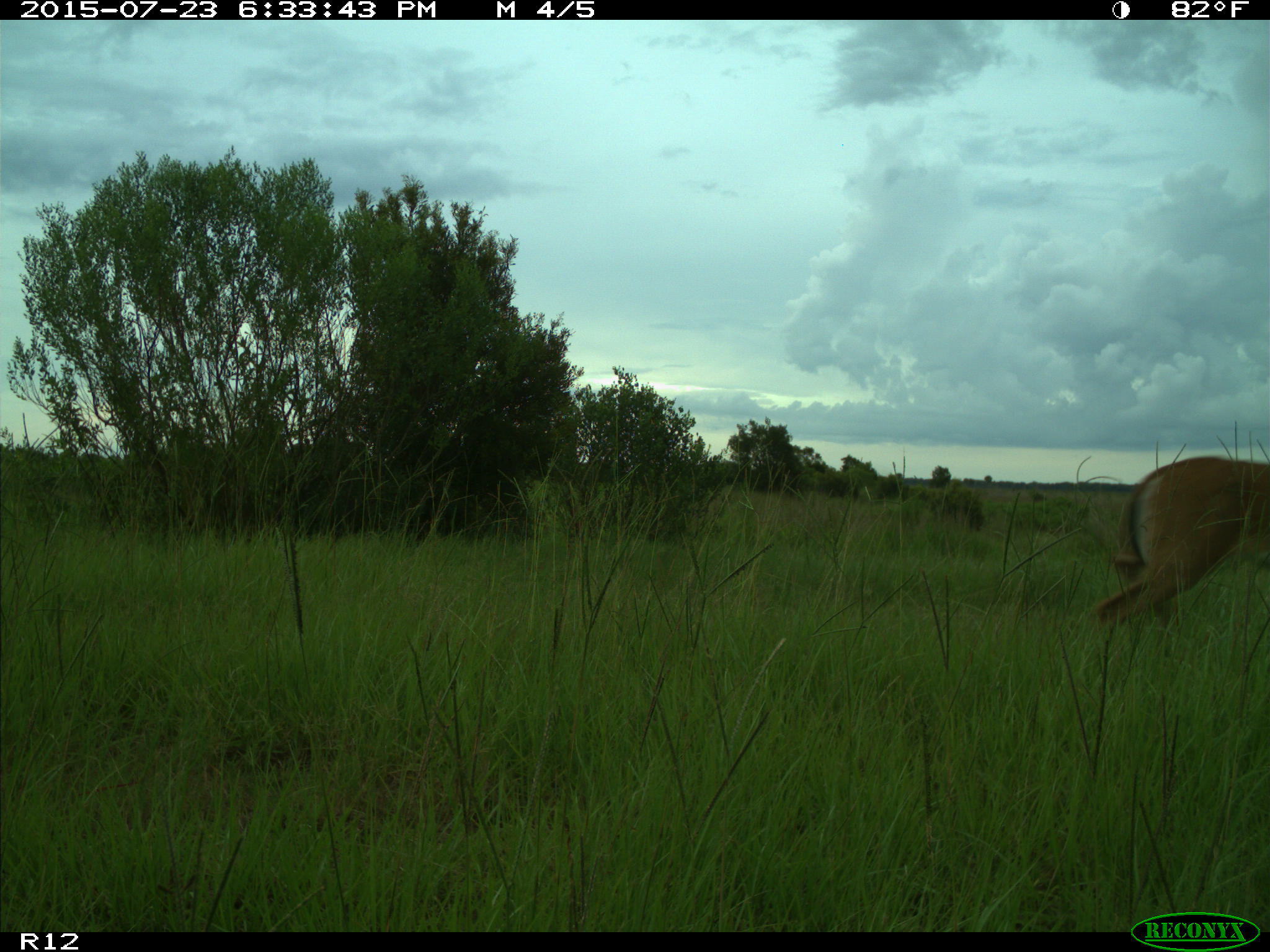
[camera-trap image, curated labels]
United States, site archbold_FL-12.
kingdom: Animalia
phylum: Chordata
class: Mammalia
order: Artiodactyla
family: Cervidae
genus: Odocoileus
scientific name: Odocoileus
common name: deer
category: unidentified deer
Unidentified deer (deer) (Odocoileus).